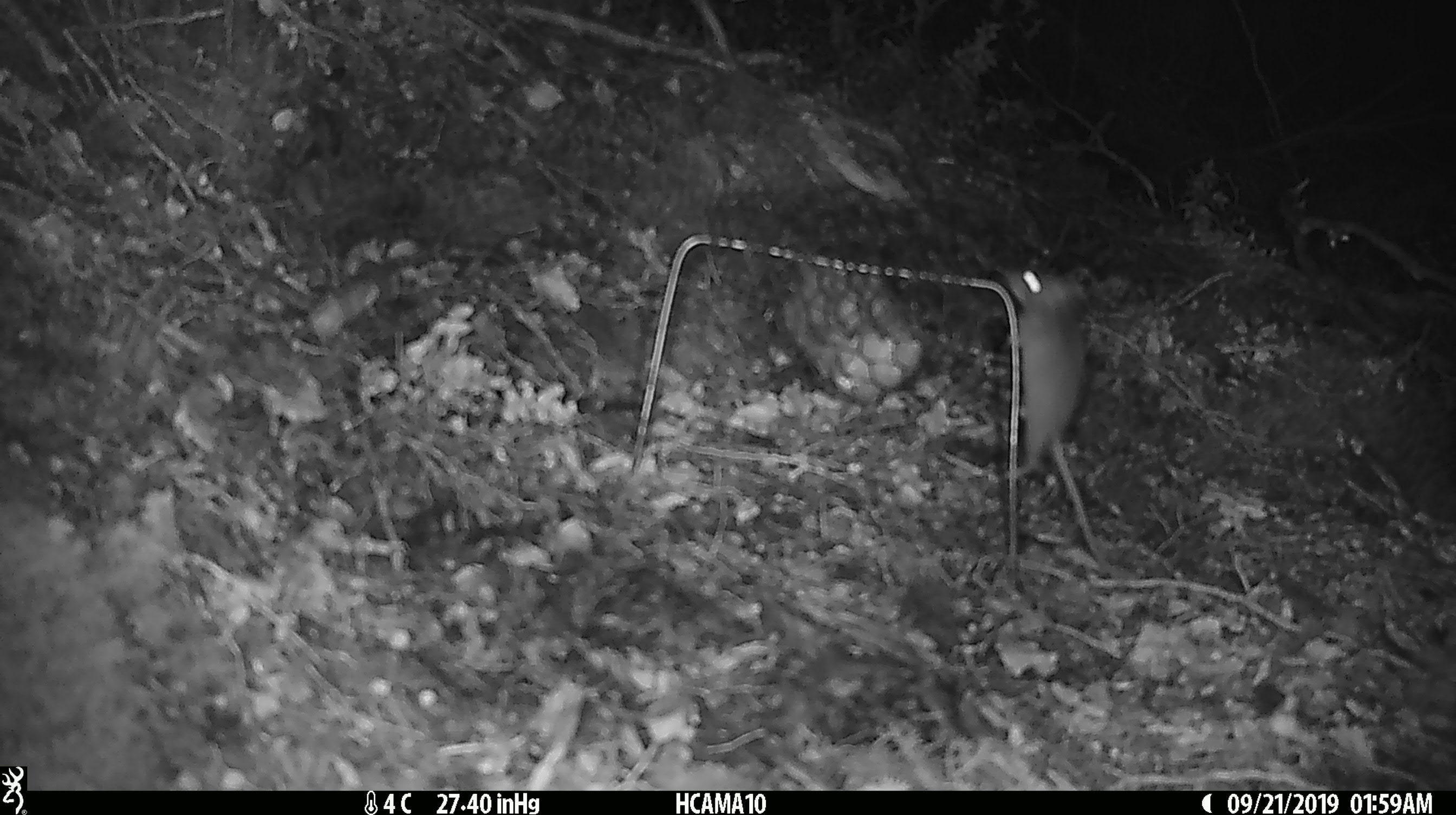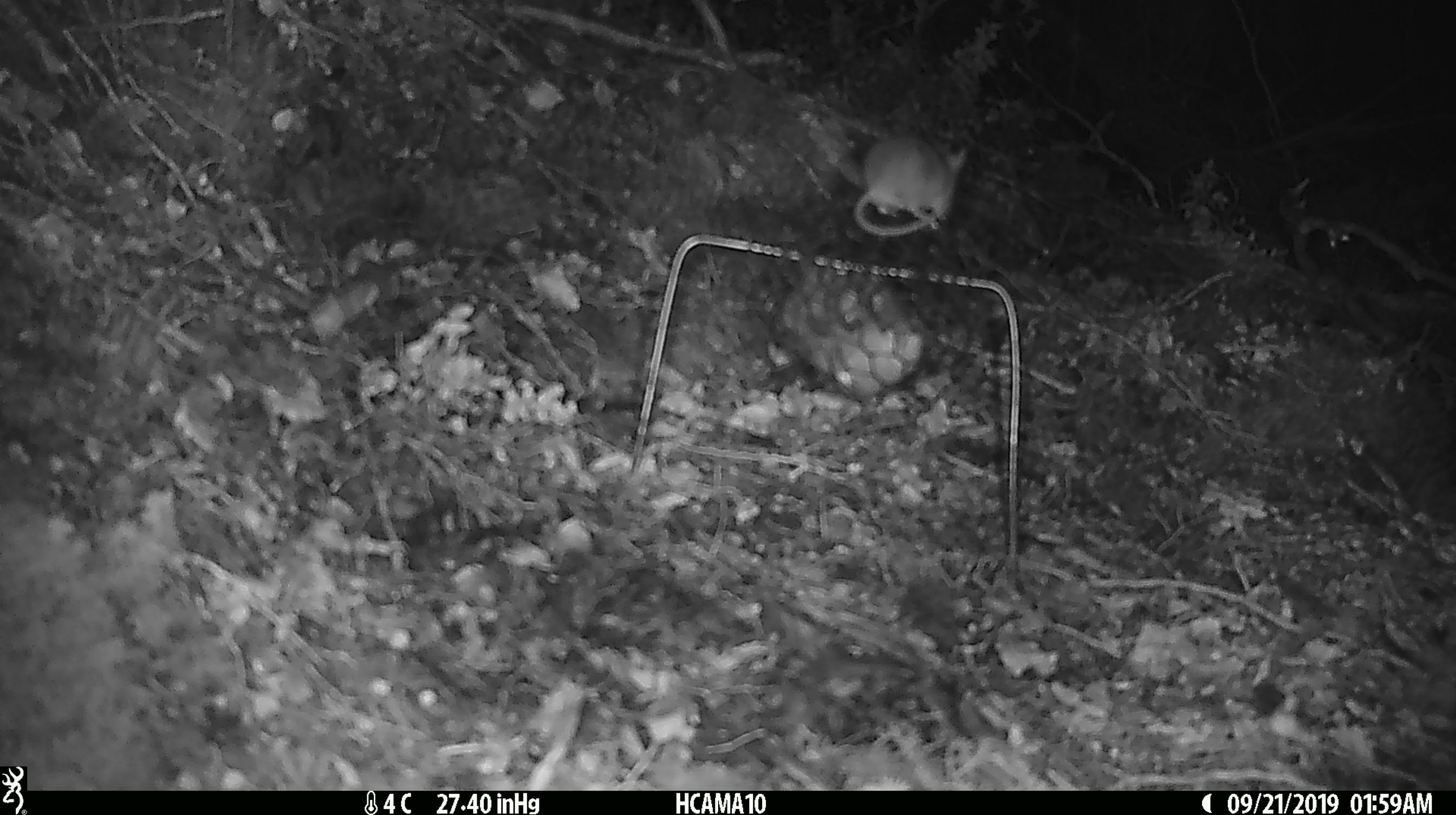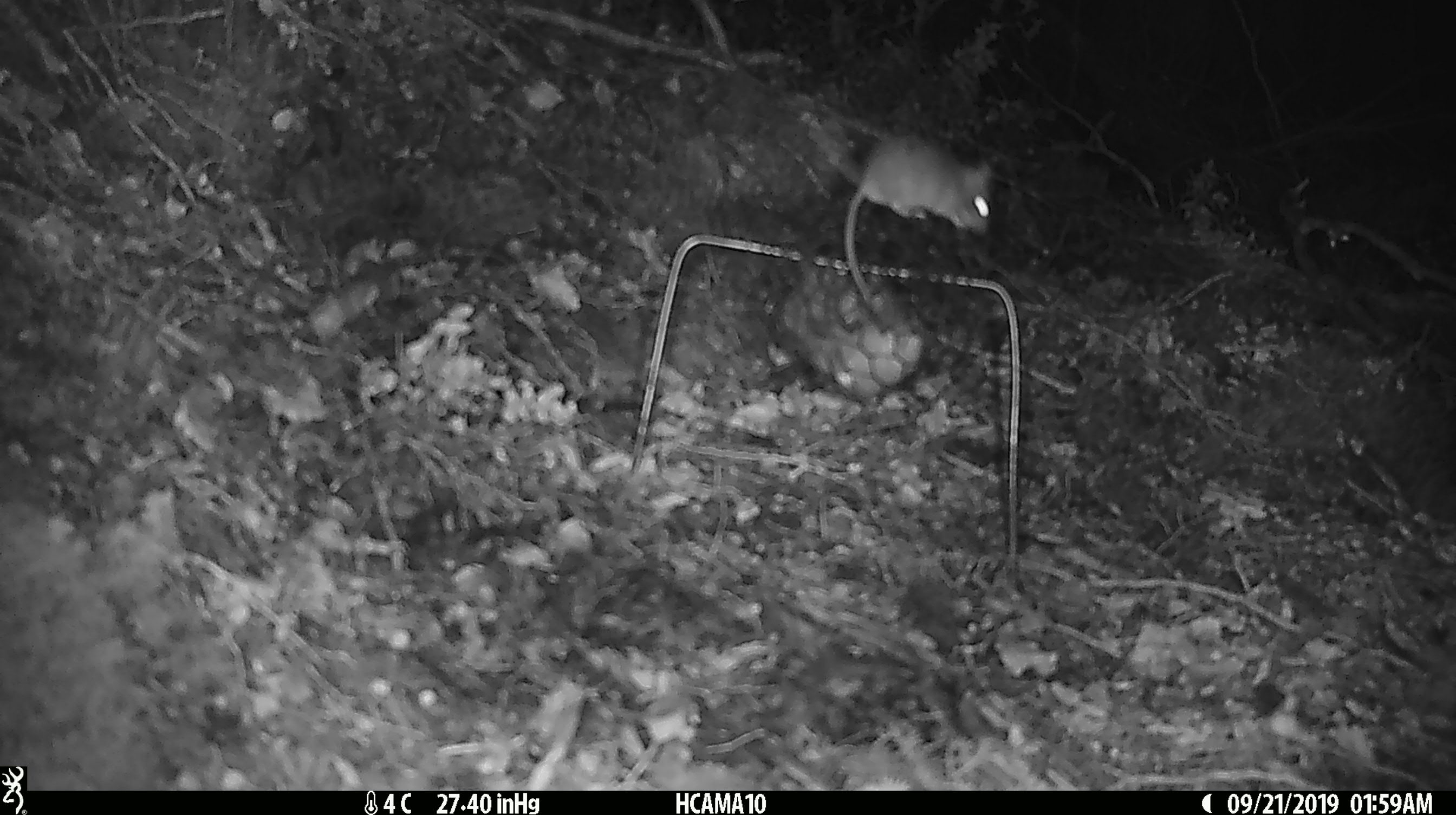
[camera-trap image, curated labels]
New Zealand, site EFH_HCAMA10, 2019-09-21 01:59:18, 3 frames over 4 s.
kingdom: Animalia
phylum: Chordata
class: Mammalia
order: Rodentia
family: Muridae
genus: Mus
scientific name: Mus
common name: mouse